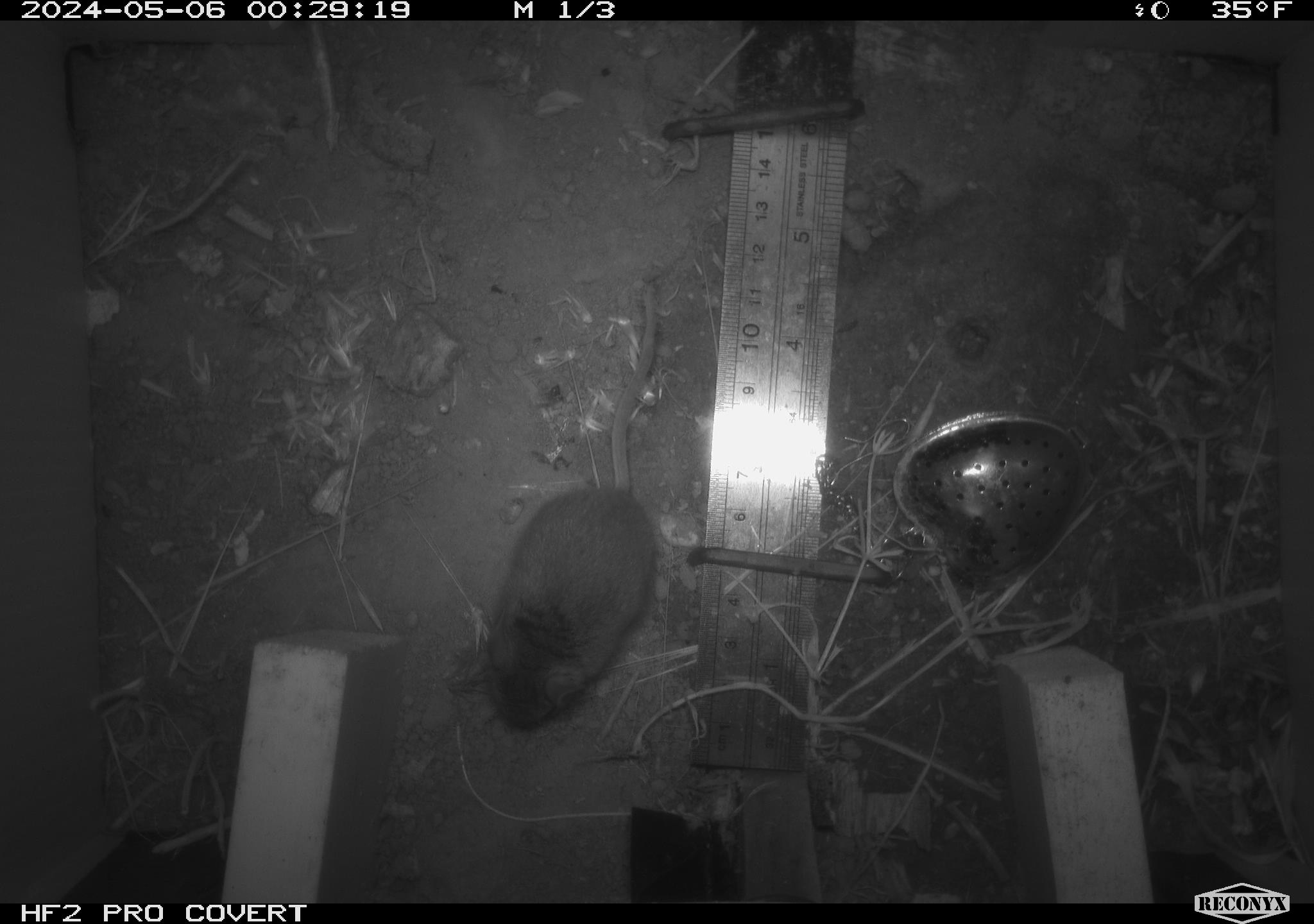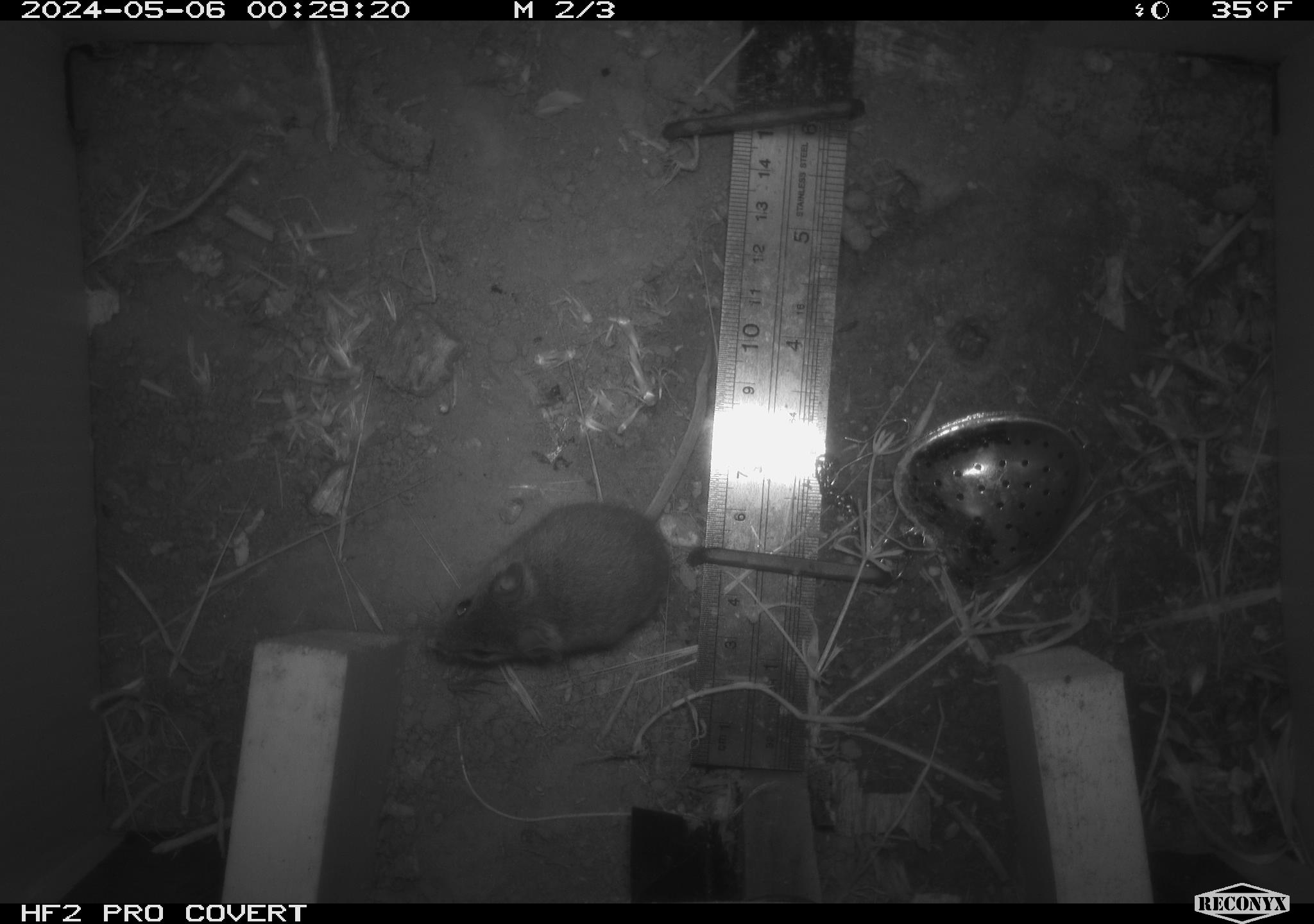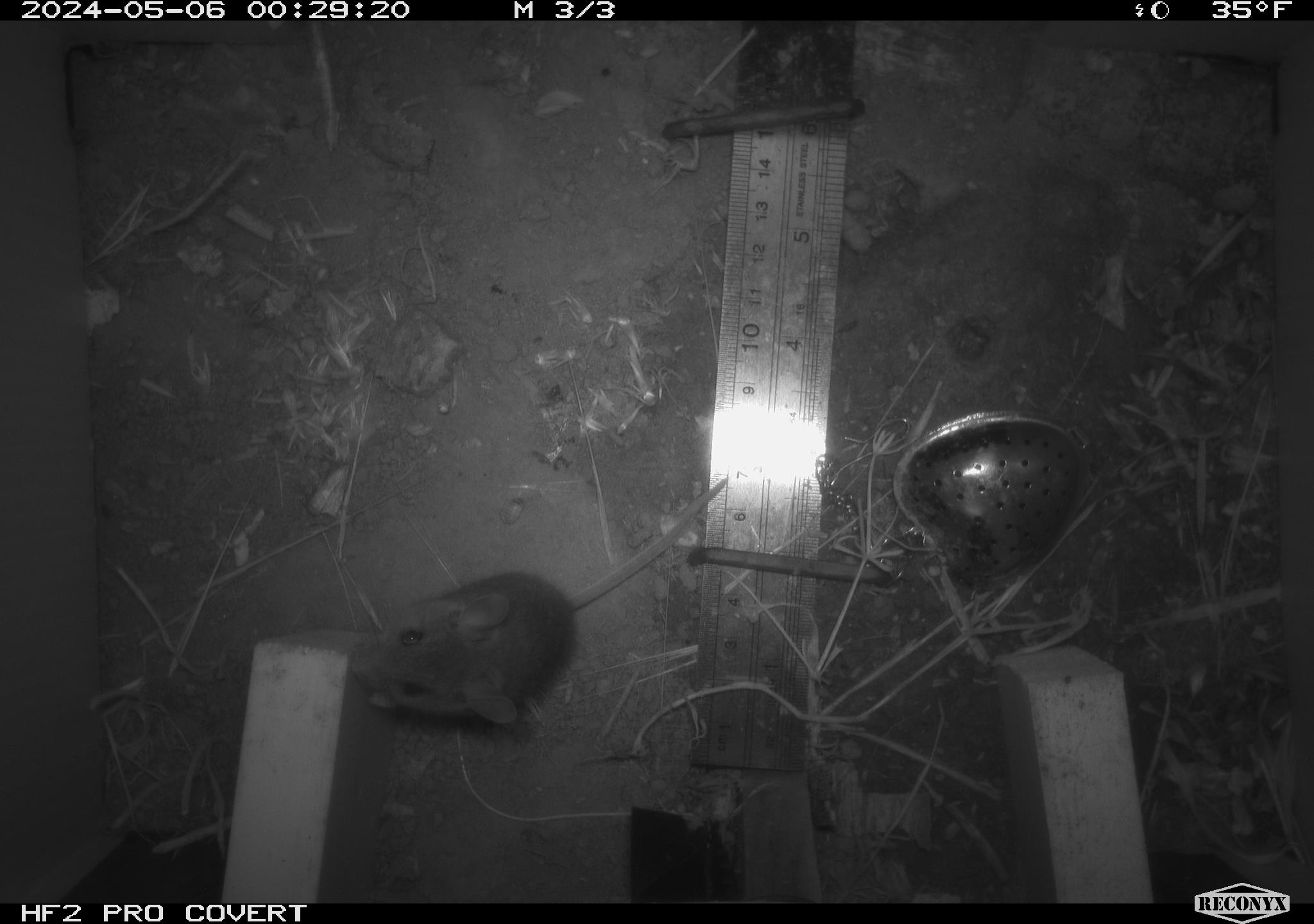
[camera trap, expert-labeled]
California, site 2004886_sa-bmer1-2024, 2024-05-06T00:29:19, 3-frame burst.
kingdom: Animalia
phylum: Chordata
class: Mammalia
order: Rodentia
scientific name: Rodentia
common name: mouse species